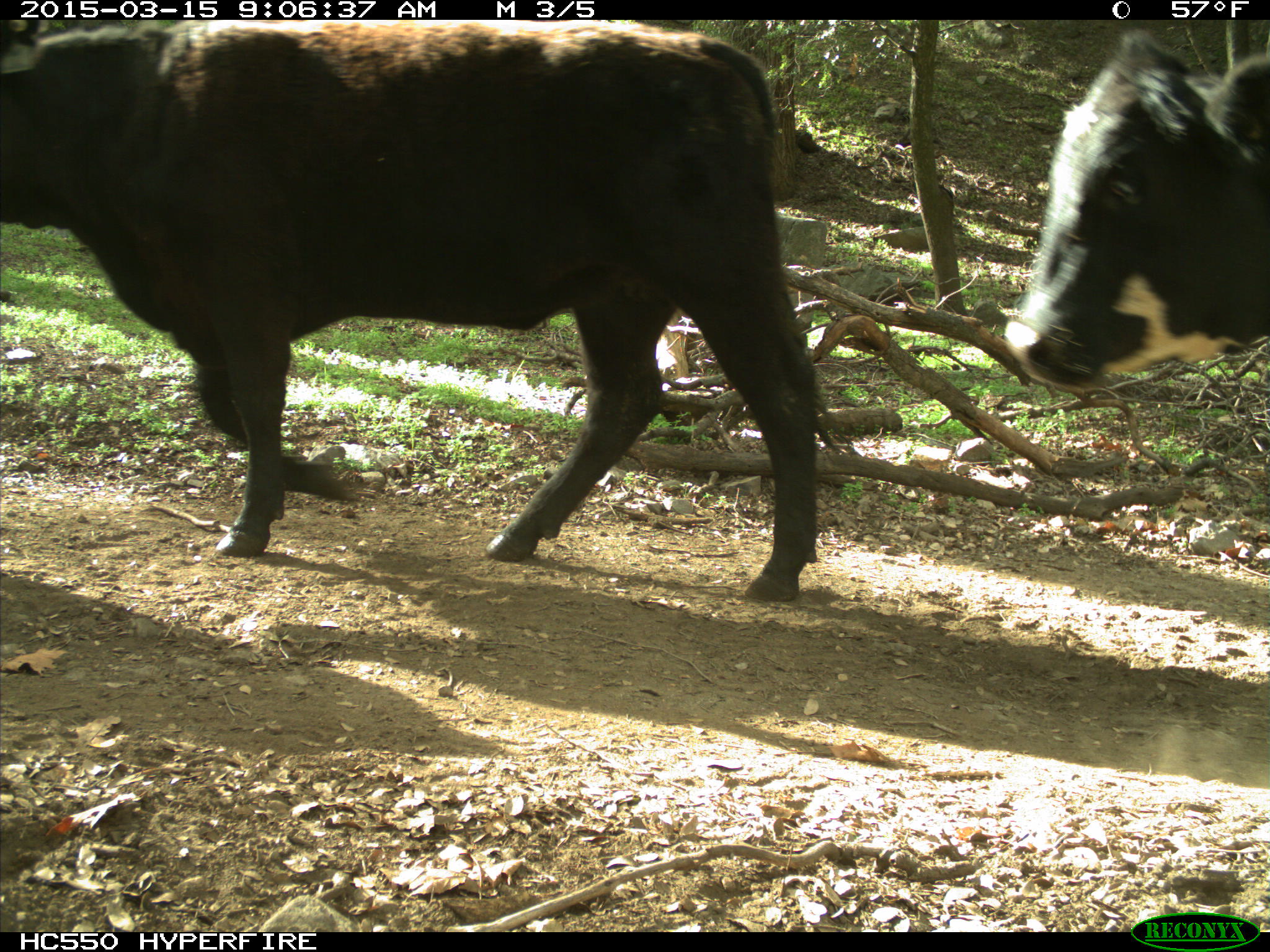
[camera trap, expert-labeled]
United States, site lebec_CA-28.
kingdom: Animalia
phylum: Chordata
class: Mammalia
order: Artiodactyla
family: Bovidae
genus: Bos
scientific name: Bos taurus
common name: domestic cow